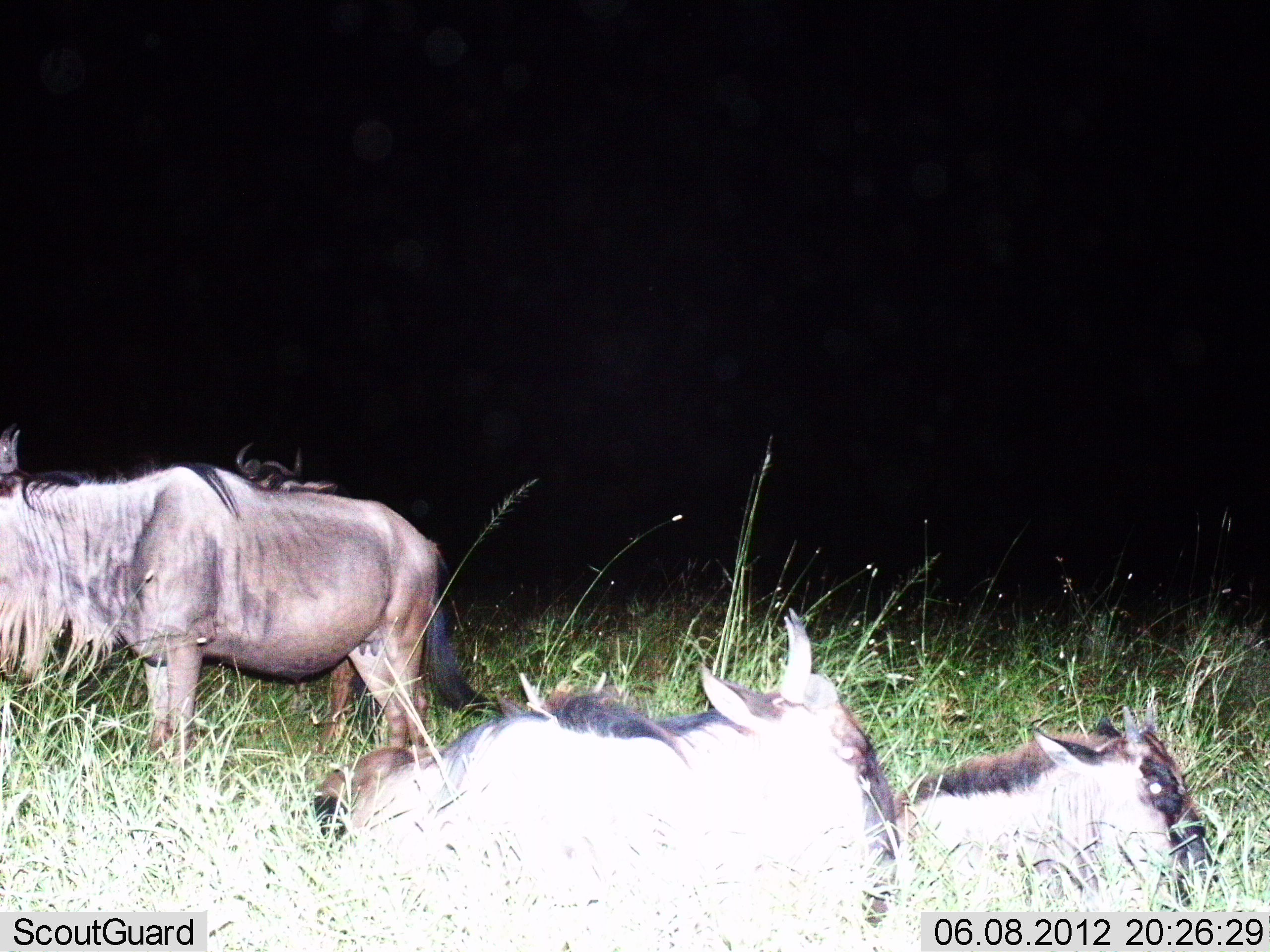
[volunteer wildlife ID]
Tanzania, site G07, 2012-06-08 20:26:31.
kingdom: Animalia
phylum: Chordata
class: Mammalia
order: Artiodactyla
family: Bovidae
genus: Connochaetes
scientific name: Connochaetes taurinus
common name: blue wildebeest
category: wildebeest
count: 3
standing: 60%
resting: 100%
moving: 0%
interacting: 0%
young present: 40%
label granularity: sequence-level